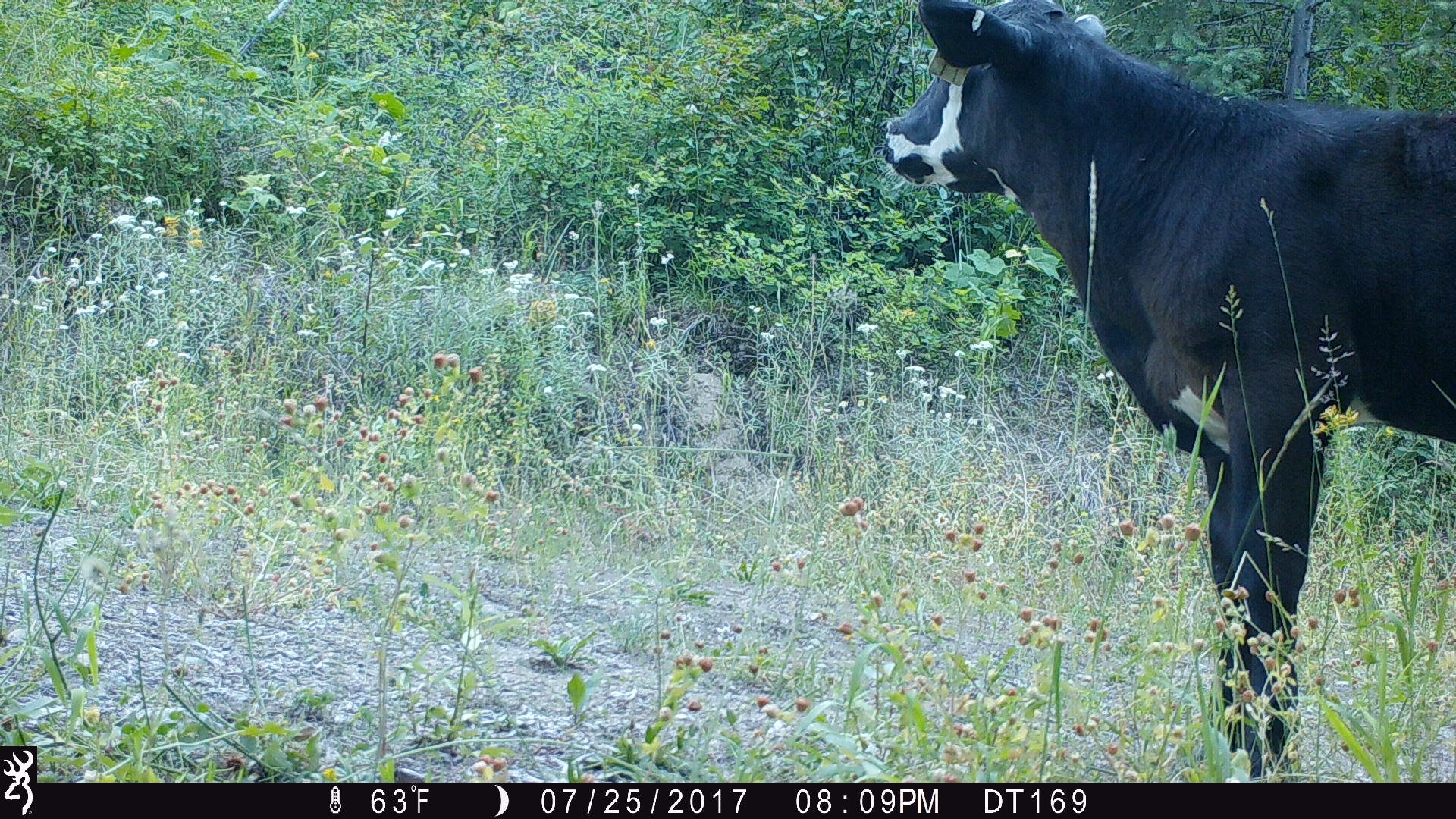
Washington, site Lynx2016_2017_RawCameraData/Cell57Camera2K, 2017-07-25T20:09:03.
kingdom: Animalia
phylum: Chordata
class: Mammalia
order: Artiodactyla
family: Bovidae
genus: Bos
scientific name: Bos taurus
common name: domestic cattle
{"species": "domestic cattle (Bos taurus)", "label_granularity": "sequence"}